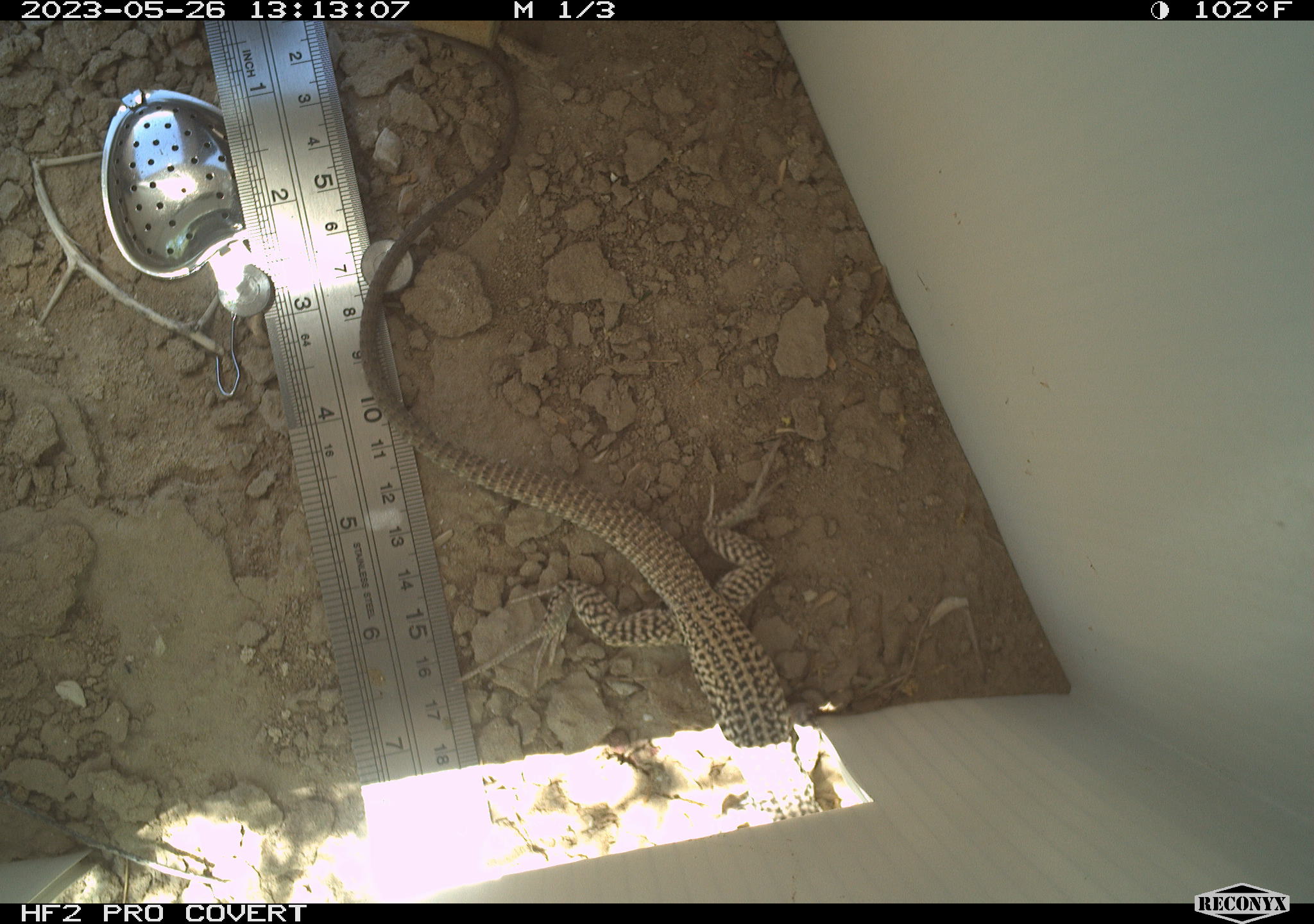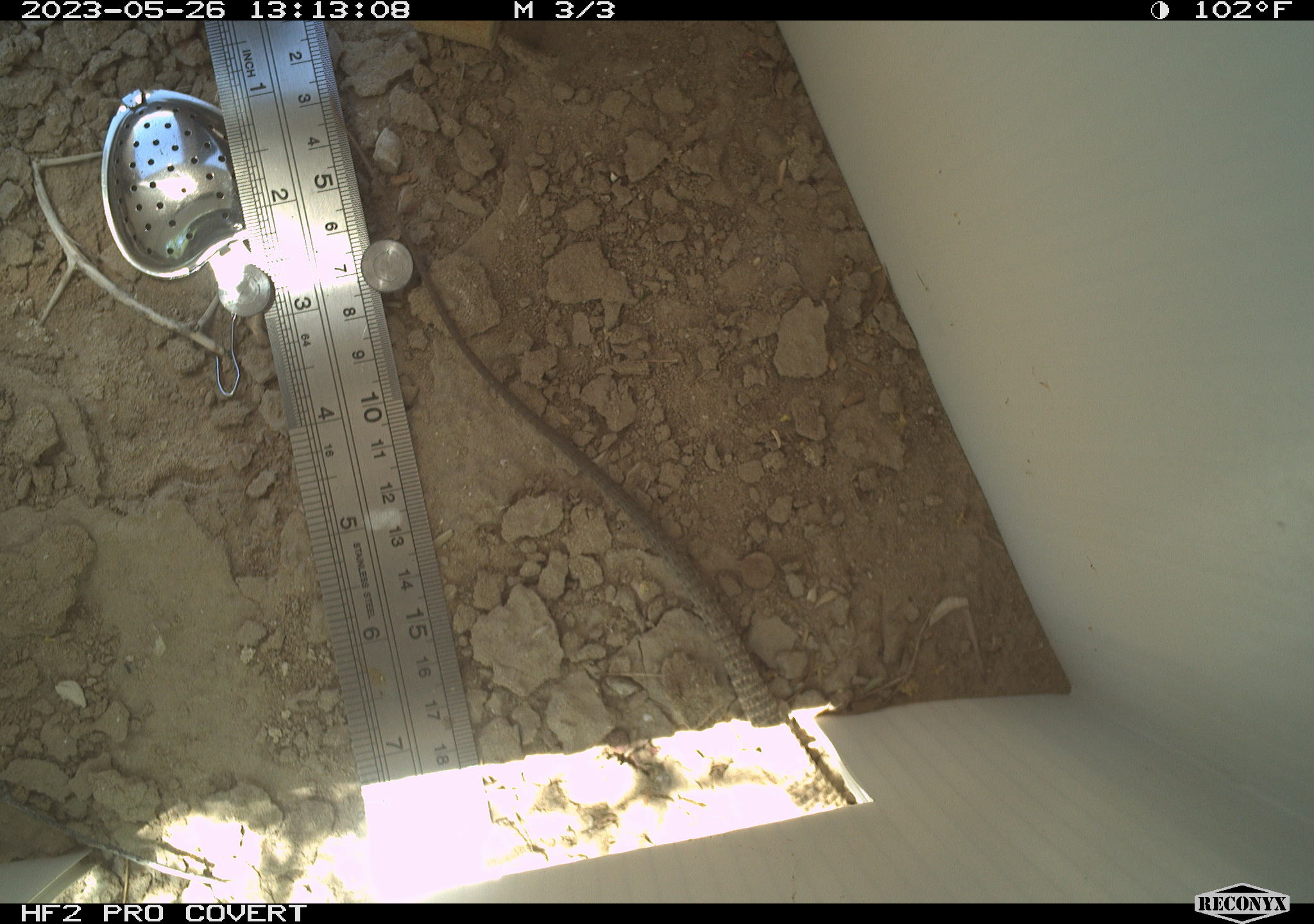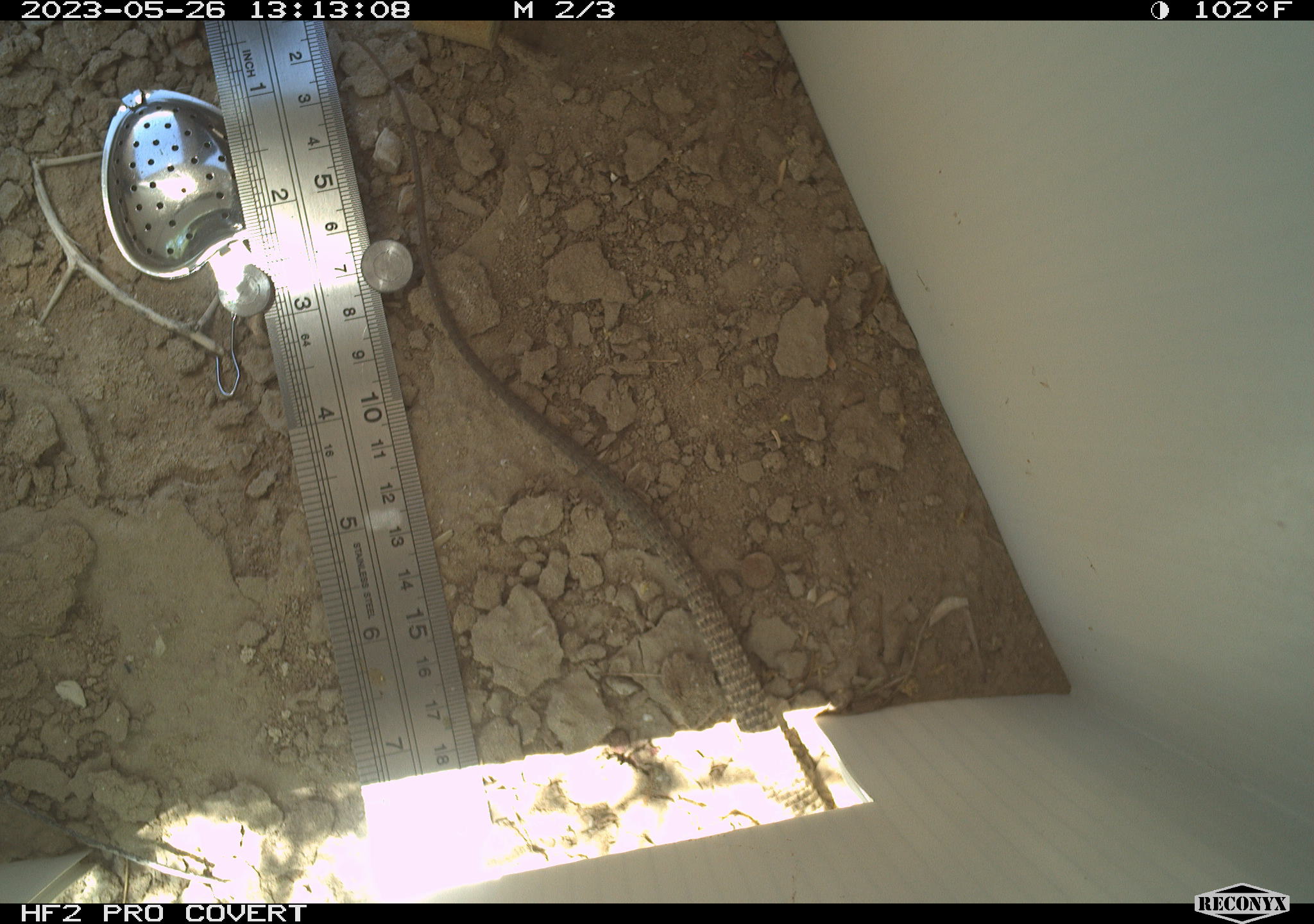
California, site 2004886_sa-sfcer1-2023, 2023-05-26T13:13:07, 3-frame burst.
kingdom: Animalia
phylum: Chordata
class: Reptilia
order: Squamata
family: Teiidae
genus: Aspidoscelis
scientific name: Aspidoscelis tigris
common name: western whiptail